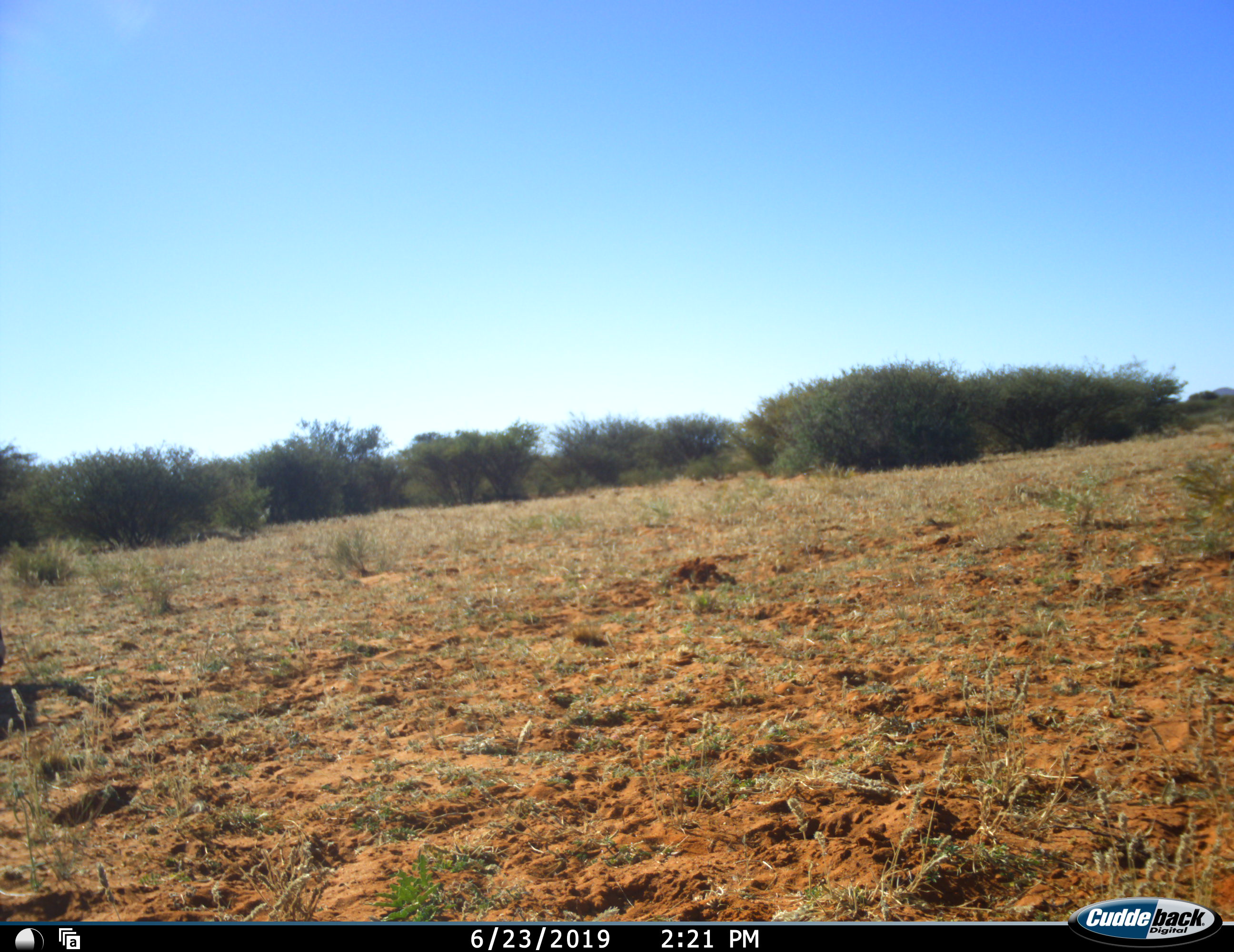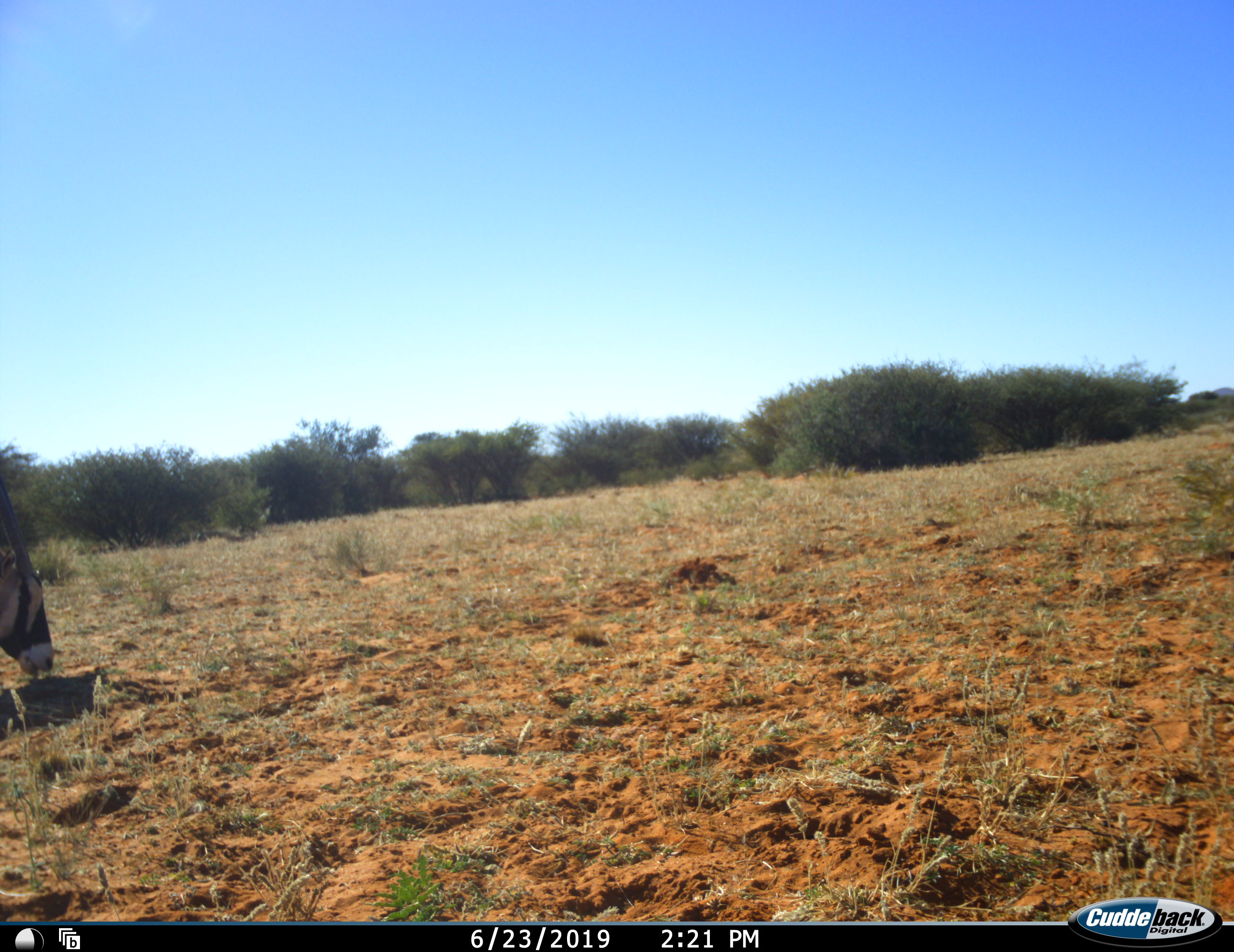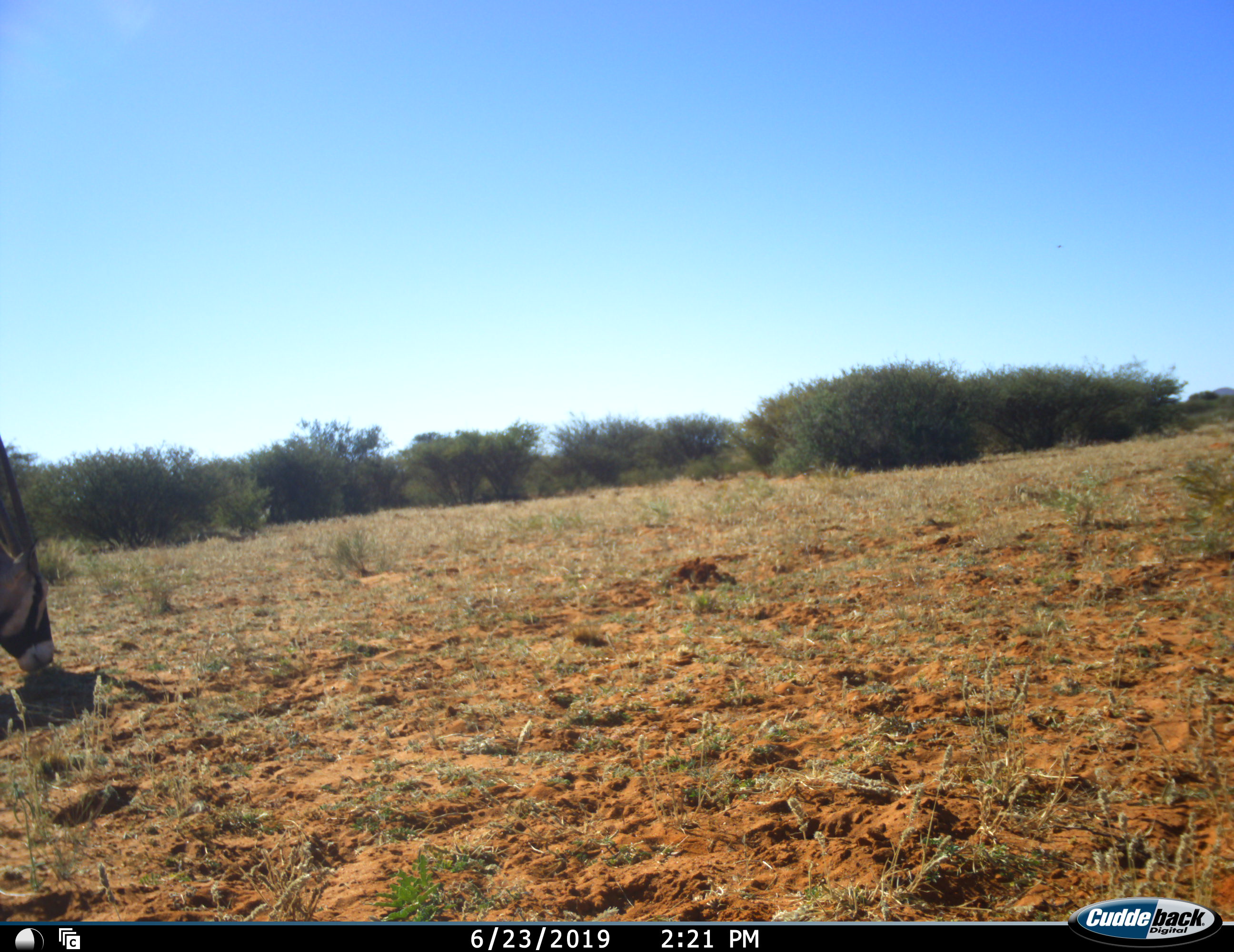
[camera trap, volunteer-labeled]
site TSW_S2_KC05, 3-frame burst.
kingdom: Animalia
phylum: Chordata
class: Mammalia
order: Artiodactyla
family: Bovidae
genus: Oryx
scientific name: Oryx gazella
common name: gemsbok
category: oryx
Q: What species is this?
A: Oryx (gemsbok) (Oryx gazella).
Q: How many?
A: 1.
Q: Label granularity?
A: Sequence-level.